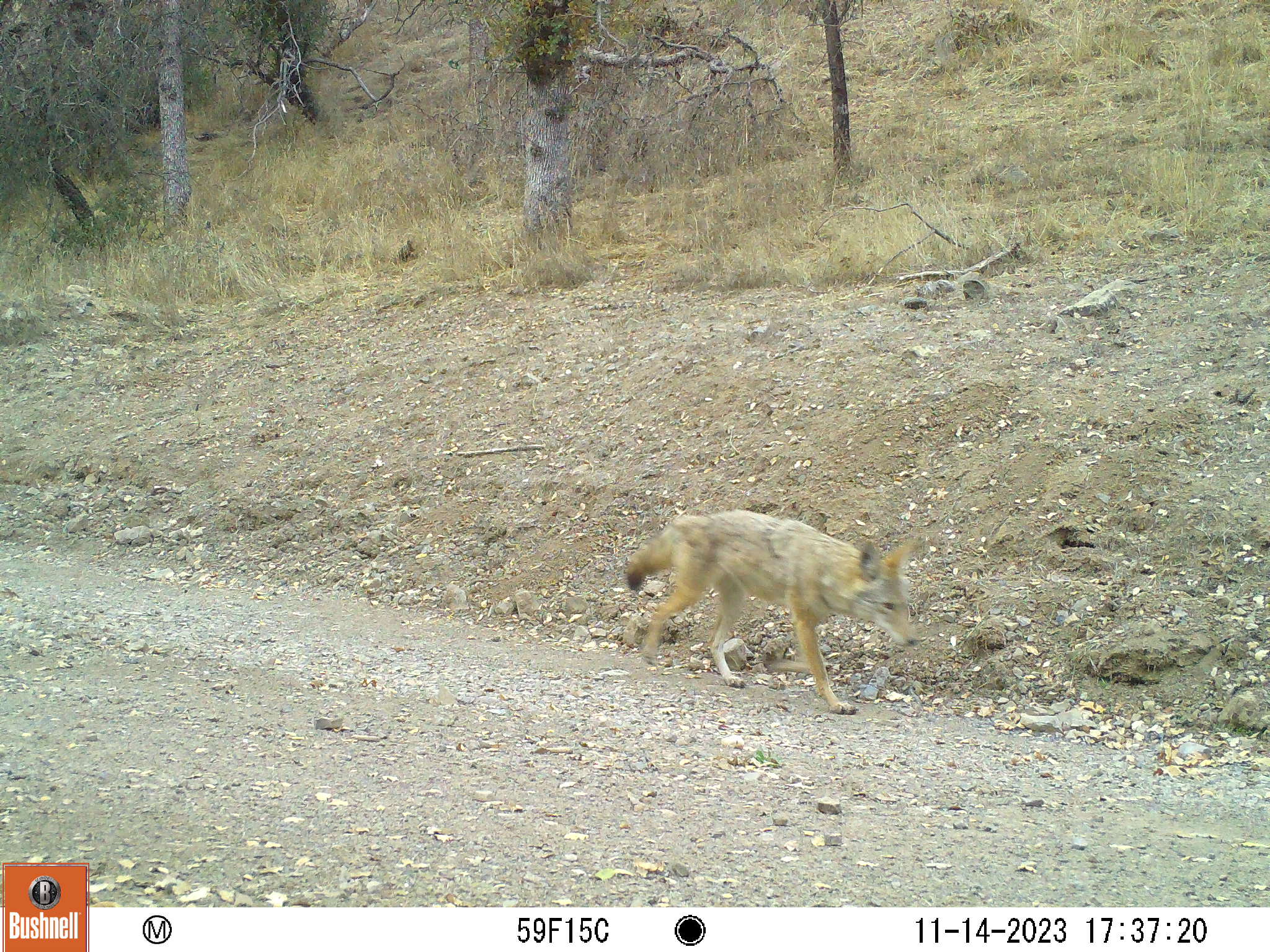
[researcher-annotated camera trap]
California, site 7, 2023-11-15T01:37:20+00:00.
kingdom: Animalia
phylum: Chordata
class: Mammalia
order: Carnivora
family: Canidae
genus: Canis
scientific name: Canis latrans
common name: coyote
Coyote (Canis latrans).